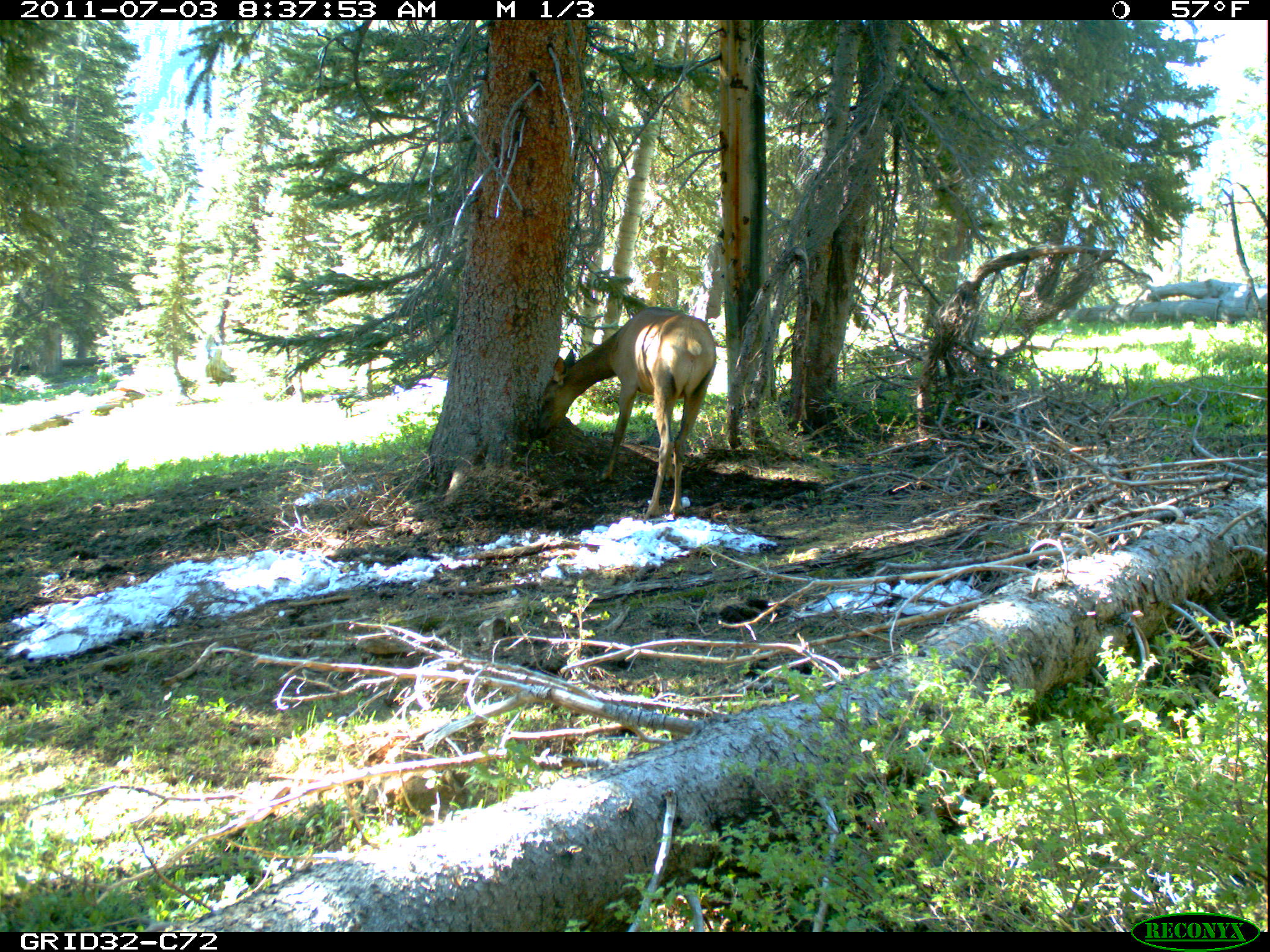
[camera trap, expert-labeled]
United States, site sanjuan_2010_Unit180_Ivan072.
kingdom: Animalia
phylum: Chordata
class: Mammalia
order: Artiodactyla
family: Cervidae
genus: Cervus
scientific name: Cervus elaphus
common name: red deer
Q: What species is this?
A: Cervus elaphus (red deer).